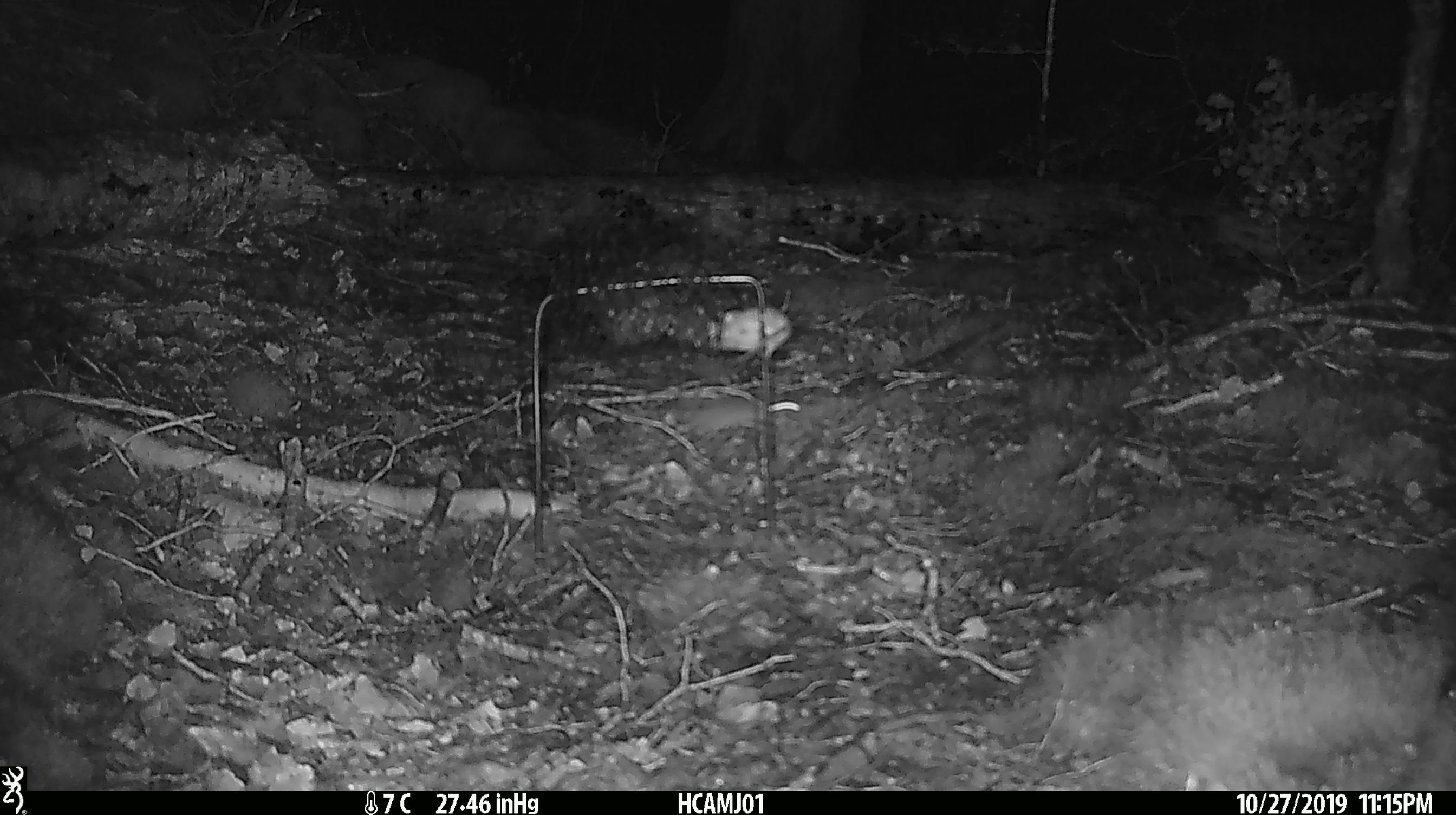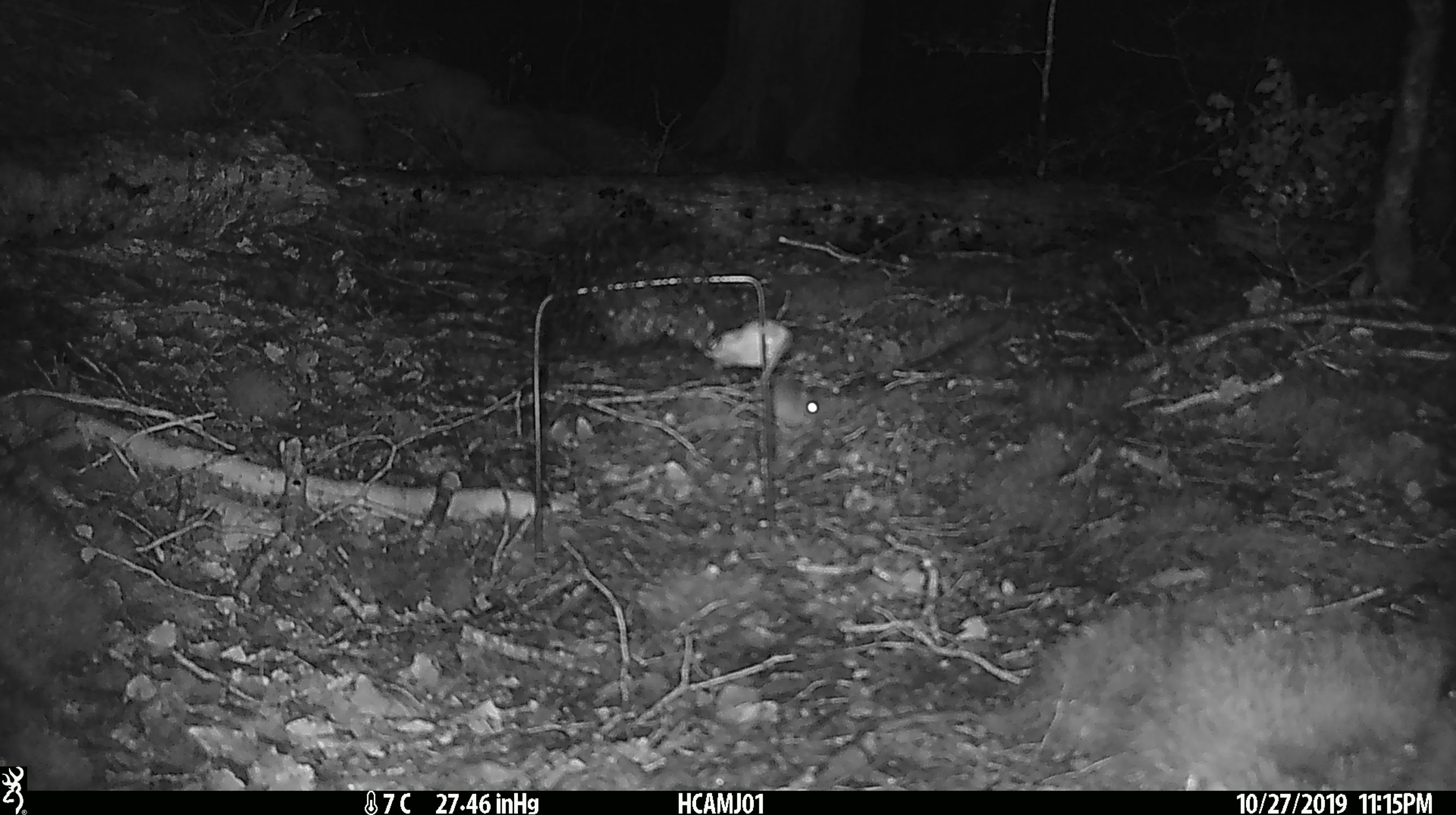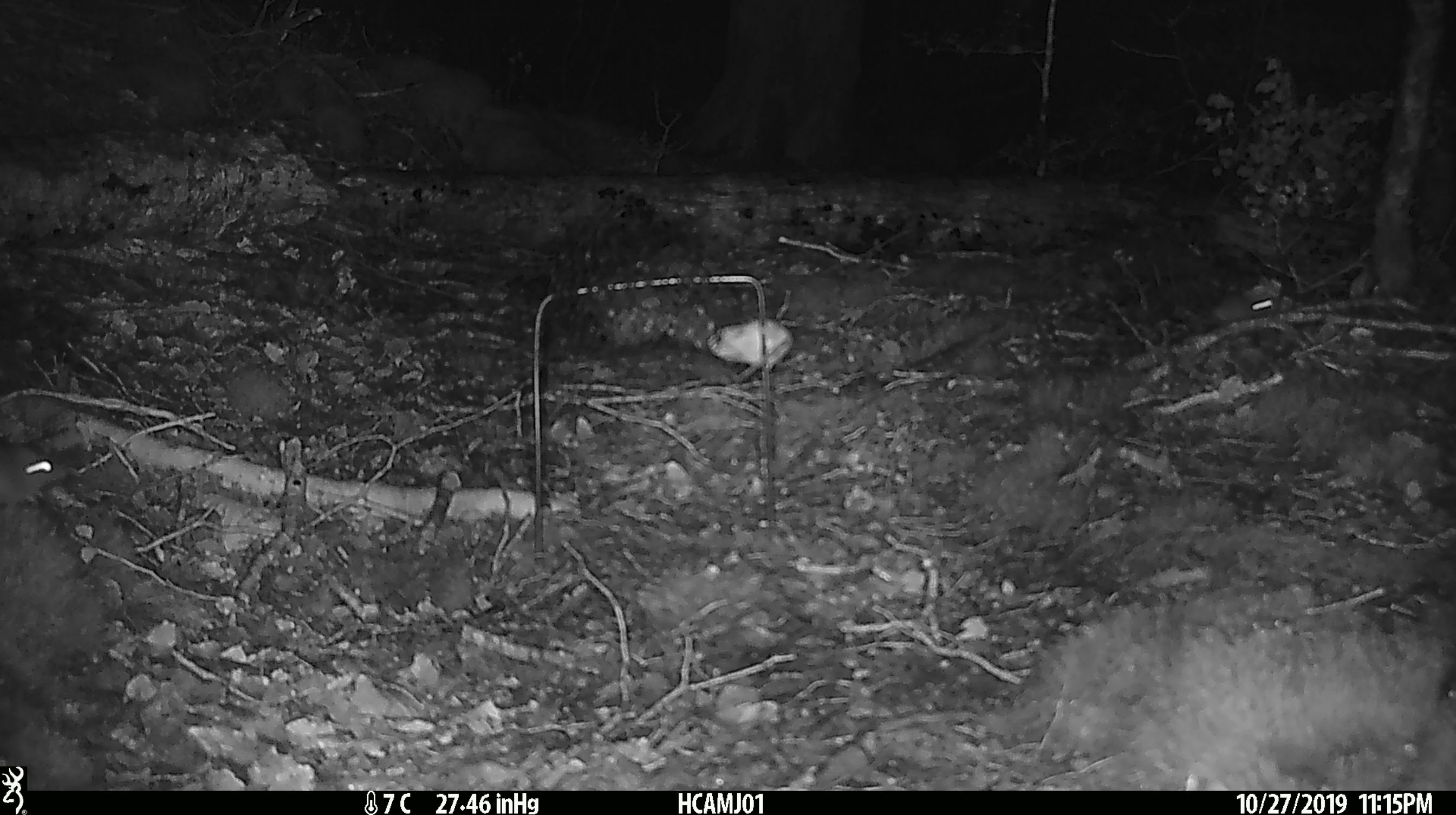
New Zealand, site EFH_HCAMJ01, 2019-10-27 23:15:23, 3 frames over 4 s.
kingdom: Animalia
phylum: Chordata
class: Mammalia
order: Rodentia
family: Muridae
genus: Mus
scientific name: Mus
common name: mouse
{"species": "mouse (Mus)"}